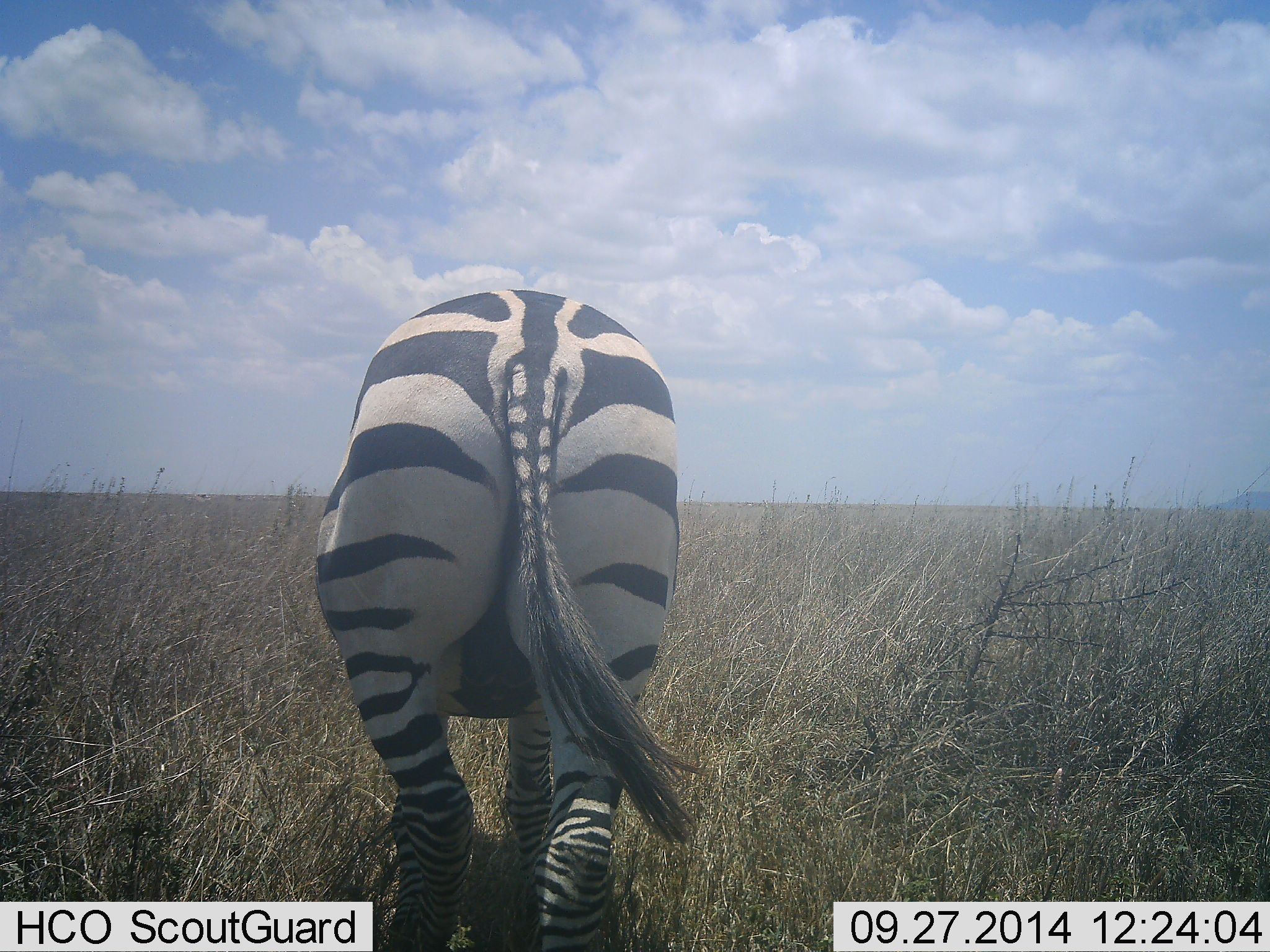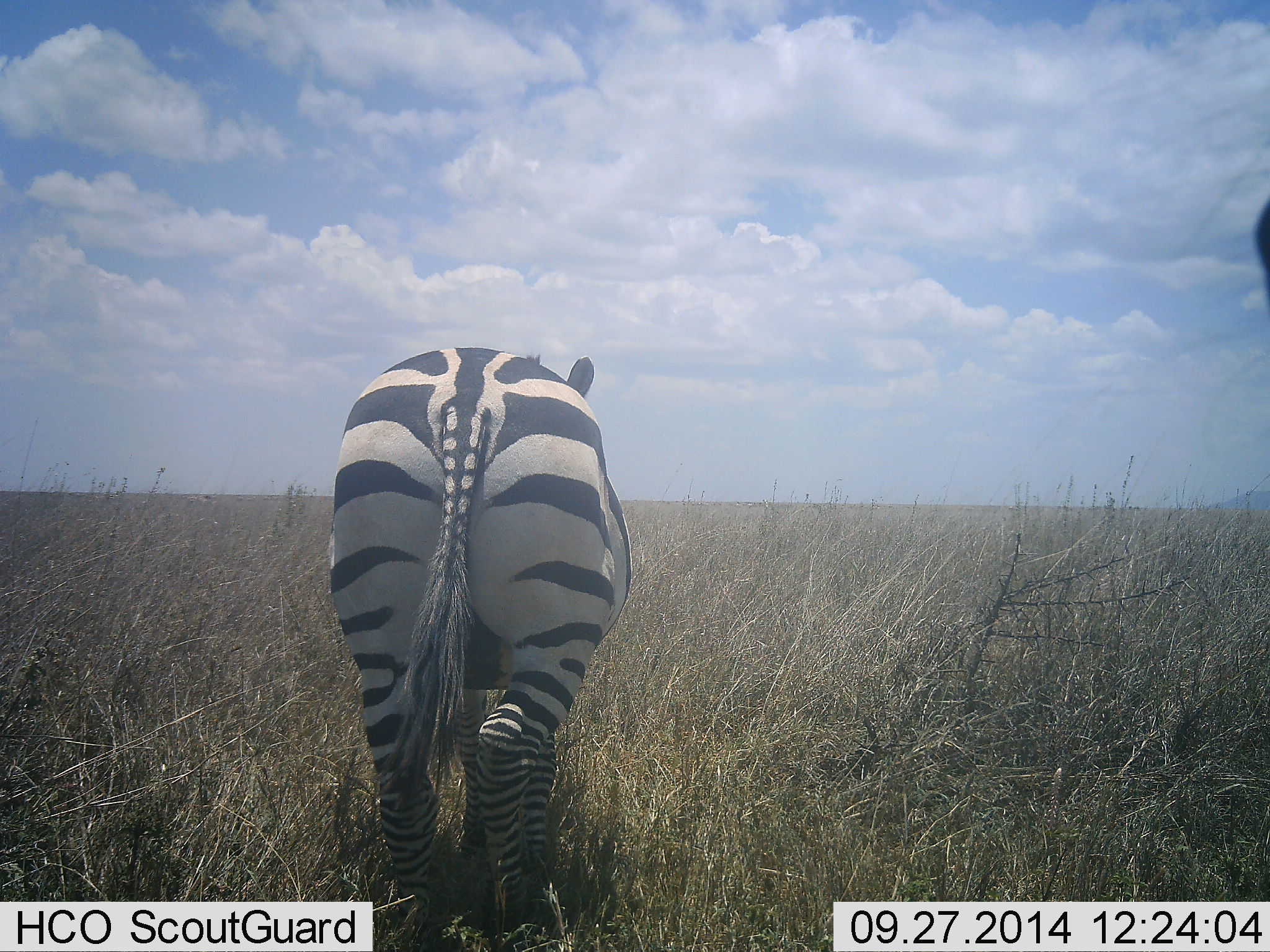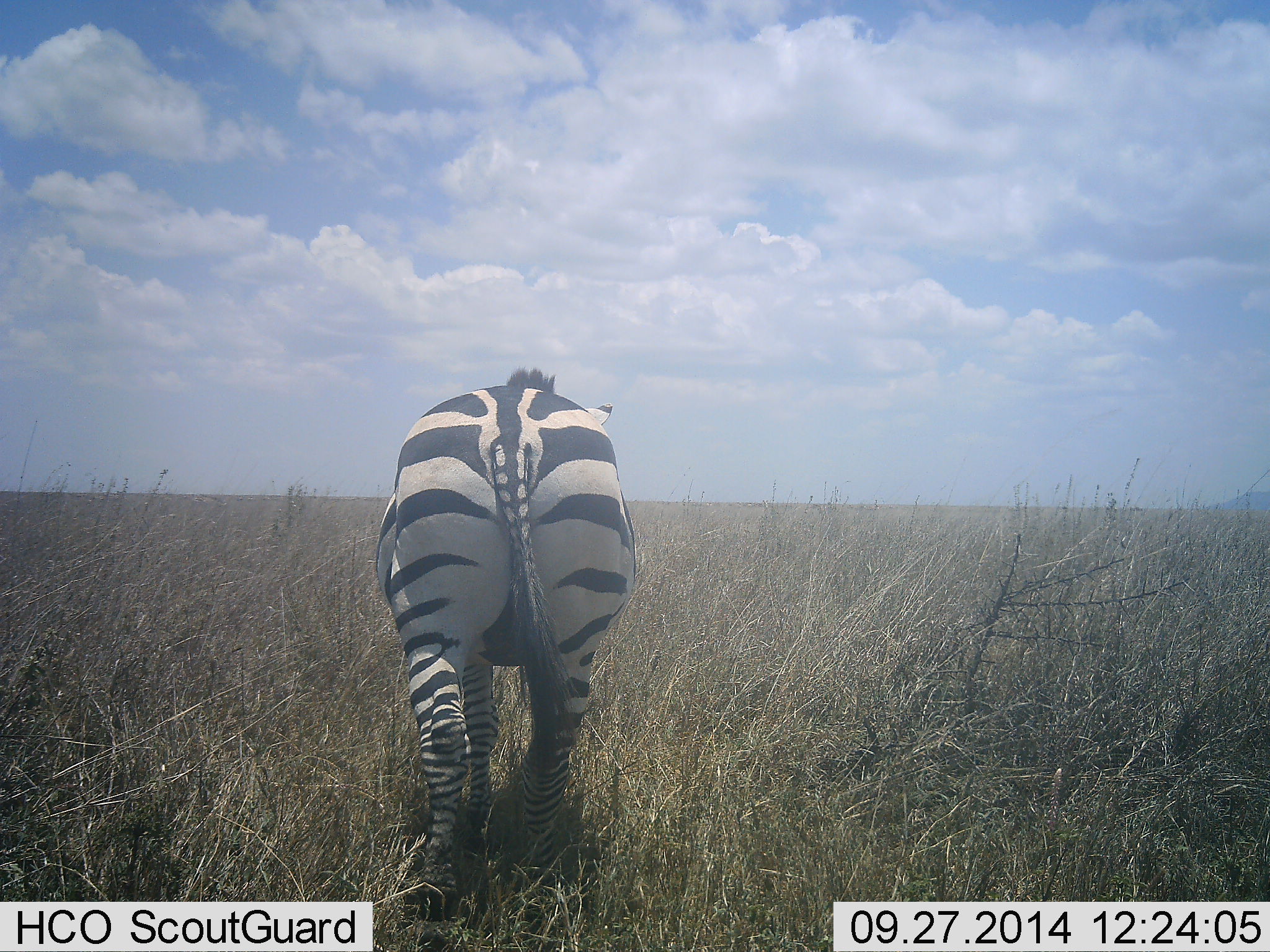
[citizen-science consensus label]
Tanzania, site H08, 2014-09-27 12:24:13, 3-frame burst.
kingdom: Animalia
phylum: Chordata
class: Mammalia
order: Perissodactyla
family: Equidae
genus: Equus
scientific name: Equus quagga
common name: plains zebra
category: zebra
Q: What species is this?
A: Zebra (plains zebra) (Equus quagga).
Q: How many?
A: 1.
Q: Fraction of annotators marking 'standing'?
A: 20%.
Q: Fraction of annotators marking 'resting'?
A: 0%.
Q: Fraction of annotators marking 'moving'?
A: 100%.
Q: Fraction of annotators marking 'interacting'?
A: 0%.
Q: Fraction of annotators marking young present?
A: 0%.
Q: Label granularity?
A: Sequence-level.